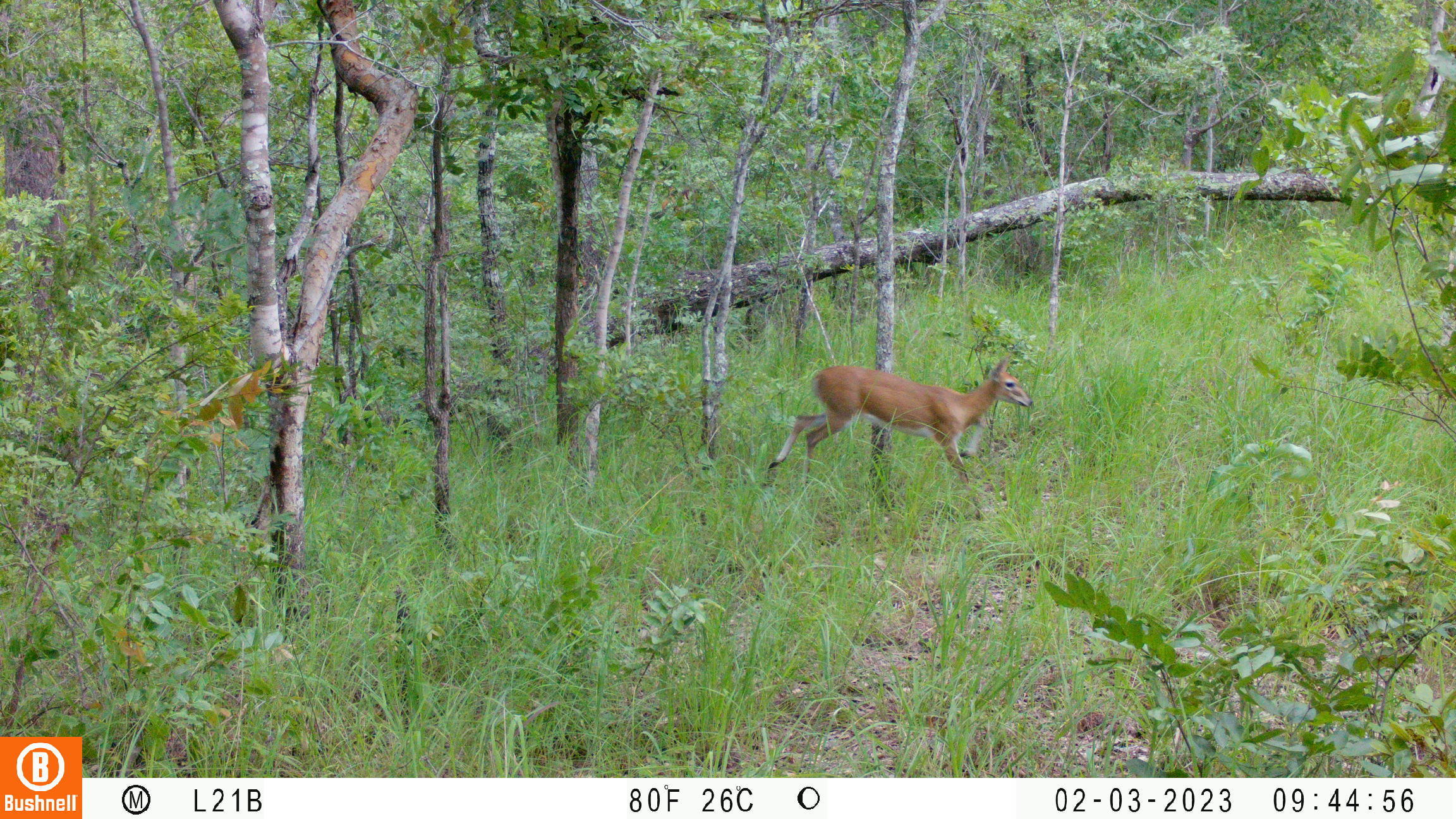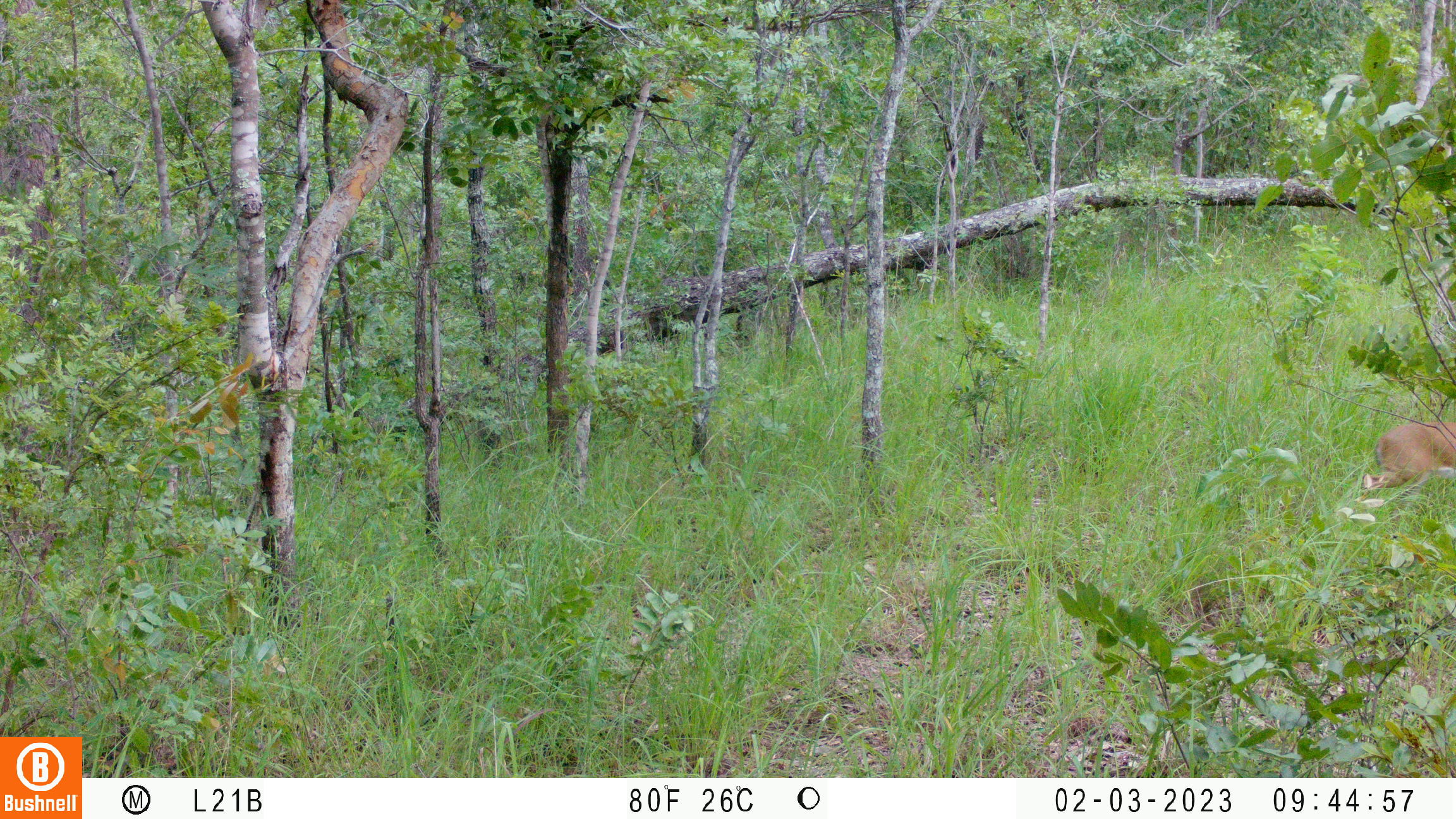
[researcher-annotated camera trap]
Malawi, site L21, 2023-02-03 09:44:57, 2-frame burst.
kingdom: Animalia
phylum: Chordata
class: Mammalia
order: Artiodactyla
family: Bovidae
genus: Sylvicapra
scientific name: Sylvicapra grimmia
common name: common duiker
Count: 1.